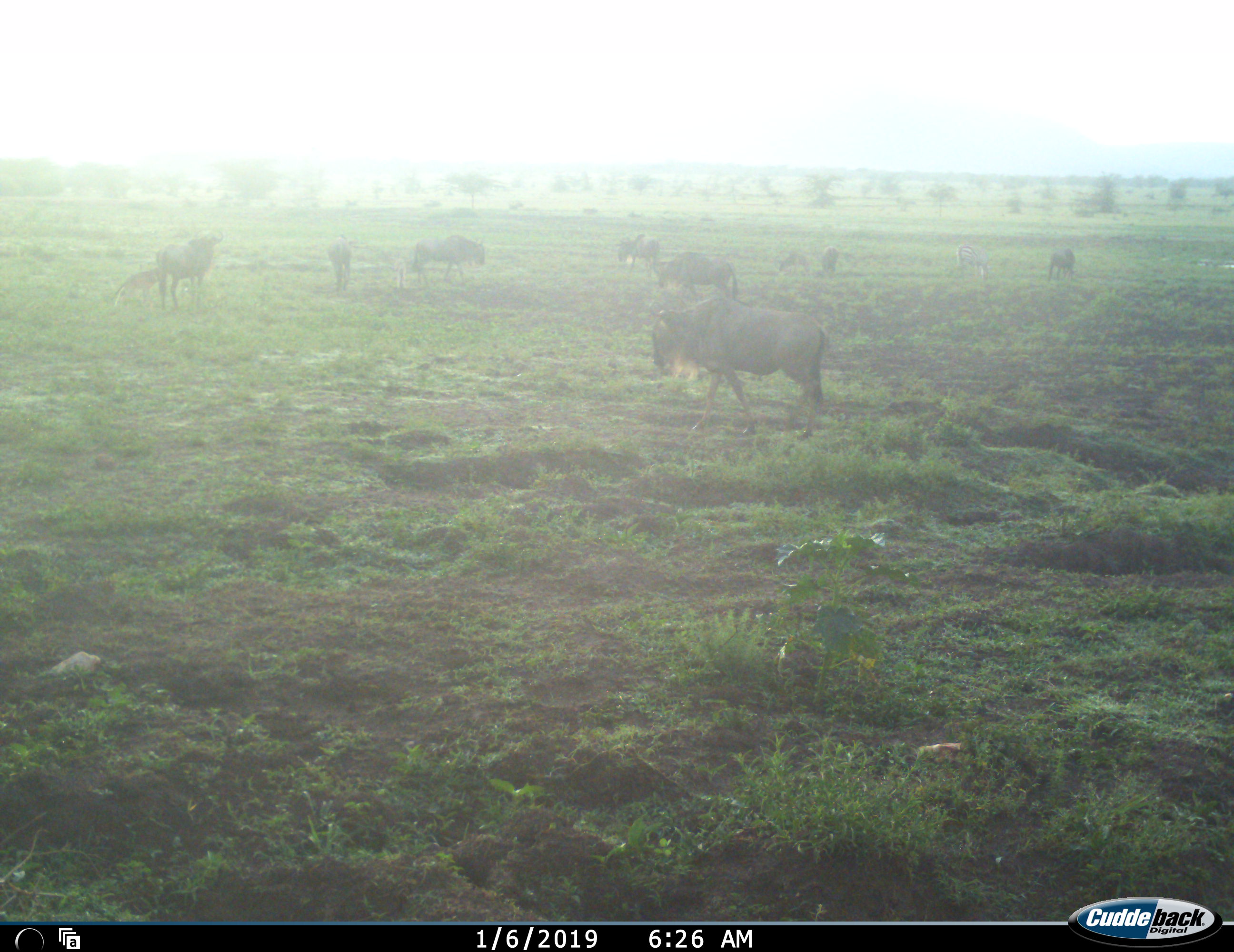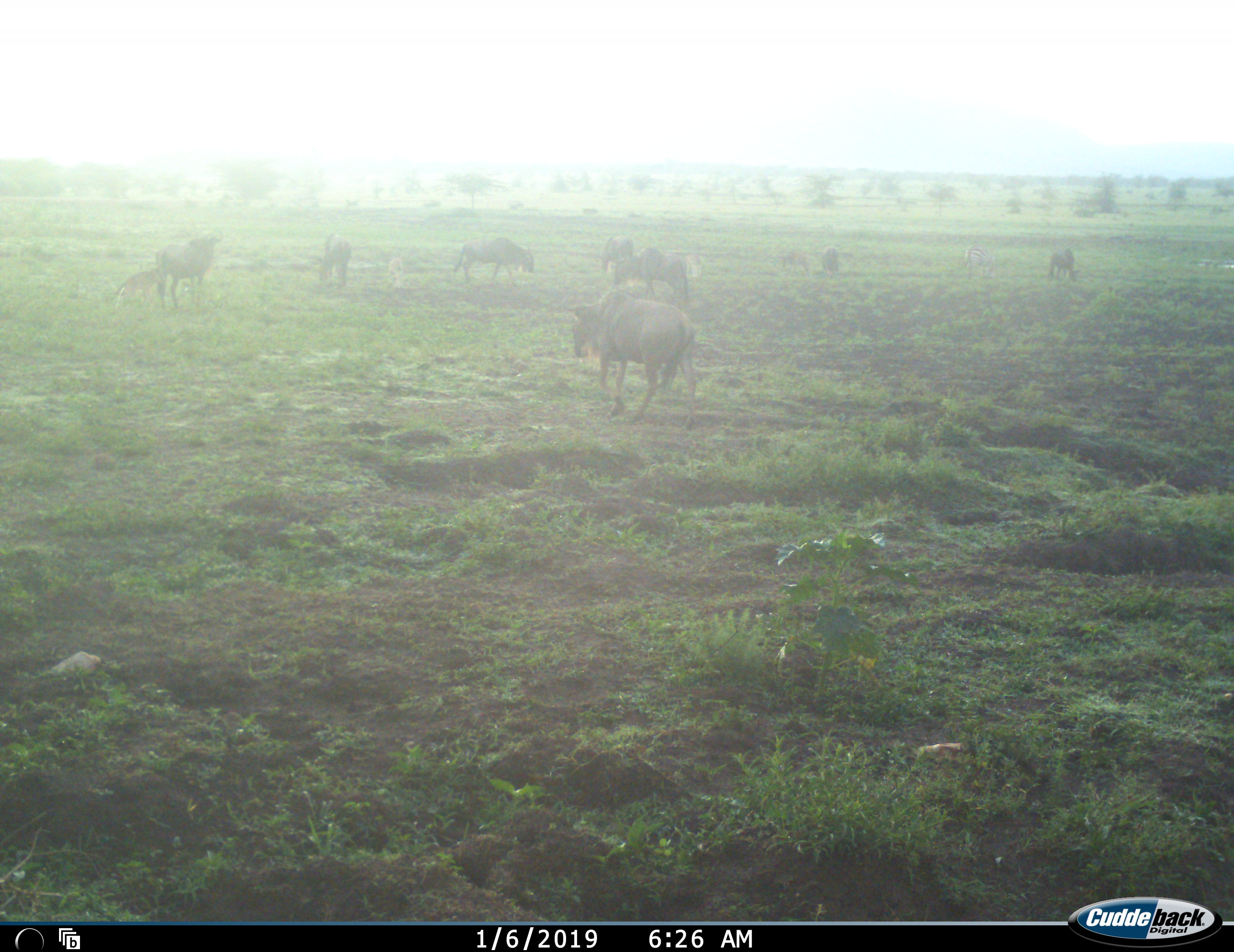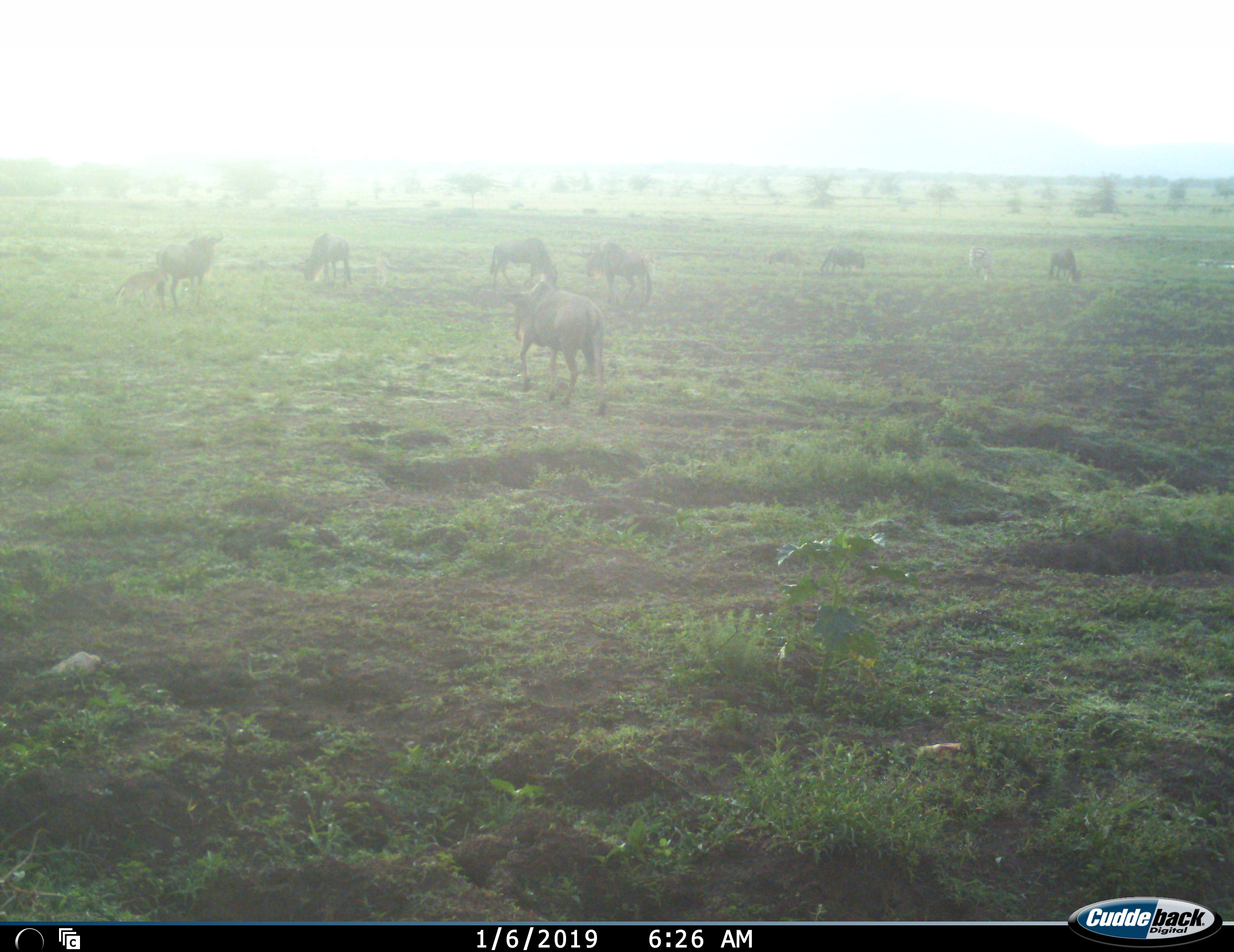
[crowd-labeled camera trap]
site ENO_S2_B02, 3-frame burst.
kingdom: Animalia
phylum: Chordata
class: Mammalia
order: Artiodactyla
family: Bovidae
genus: Connochaetes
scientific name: Connochaetes taurinus taurinus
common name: blue wildebeest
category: wildebeestblue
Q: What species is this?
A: Wildebeestblue (blue wildebeest) (Connochaetes taurinus taurinus).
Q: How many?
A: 10.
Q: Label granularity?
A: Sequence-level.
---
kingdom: Animalia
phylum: Chordata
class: Mammalia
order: Perissodactyla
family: Equidae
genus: Equus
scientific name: Equus quagga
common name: plains zebra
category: zebraplains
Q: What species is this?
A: Zebraplains (plains zebra) (Equus quagga).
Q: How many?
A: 1.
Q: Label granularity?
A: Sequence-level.